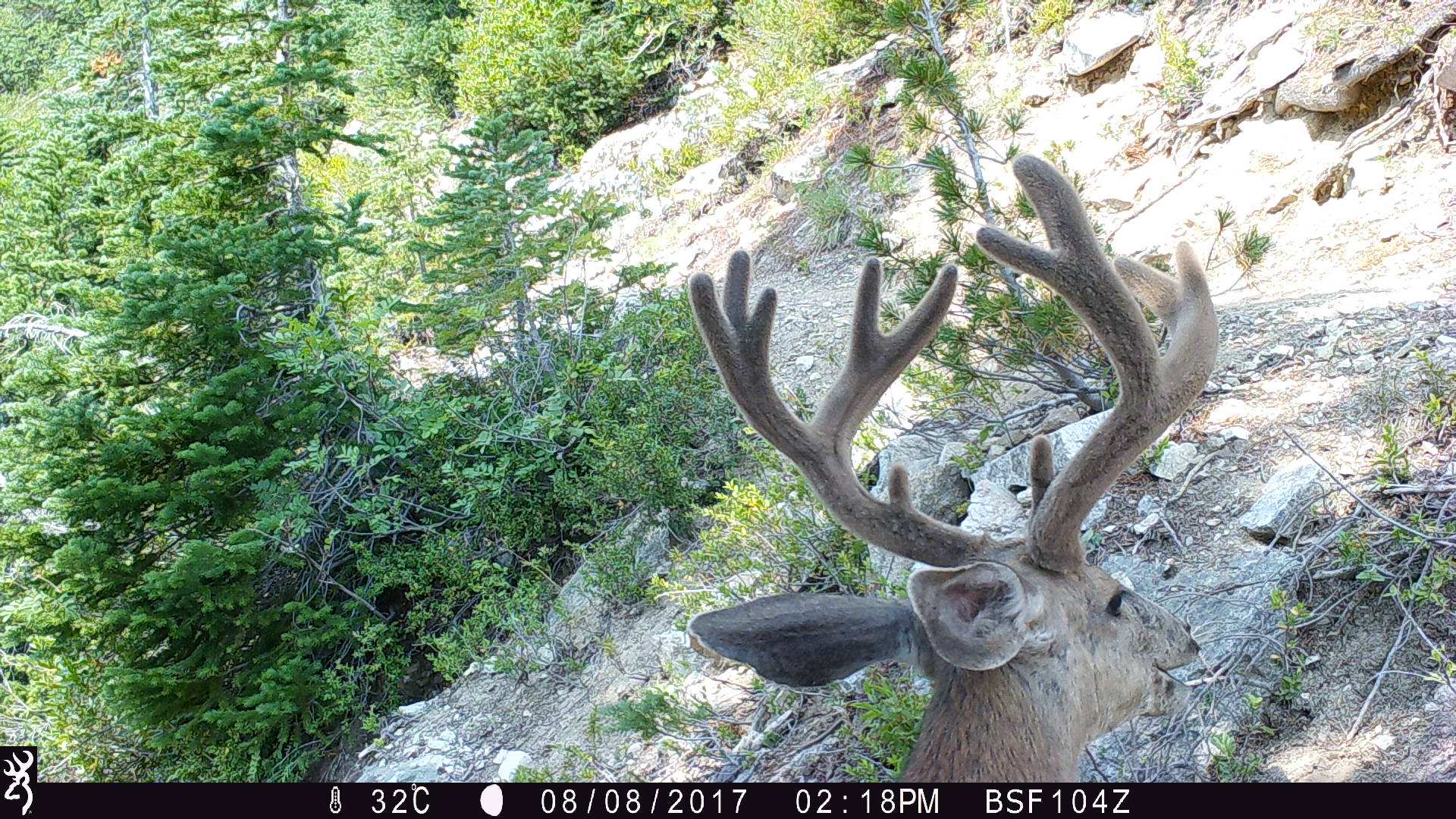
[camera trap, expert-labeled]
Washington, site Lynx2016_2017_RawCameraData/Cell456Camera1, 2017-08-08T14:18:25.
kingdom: Animalia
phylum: Chordata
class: Mammalia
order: Artiodactyla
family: Cervidae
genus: Odocoileus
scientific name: Odocoileus hemionus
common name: mule deer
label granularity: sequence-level